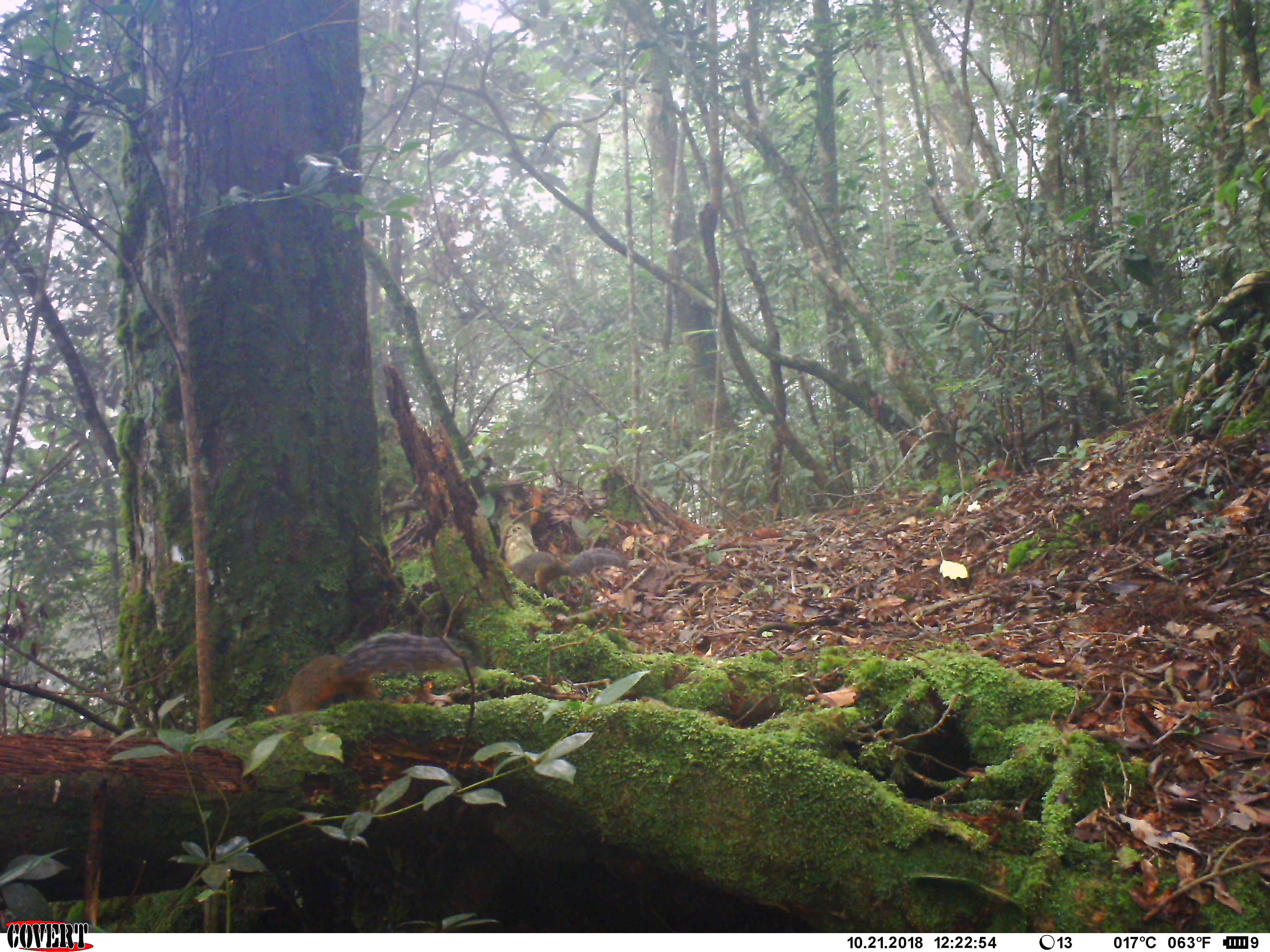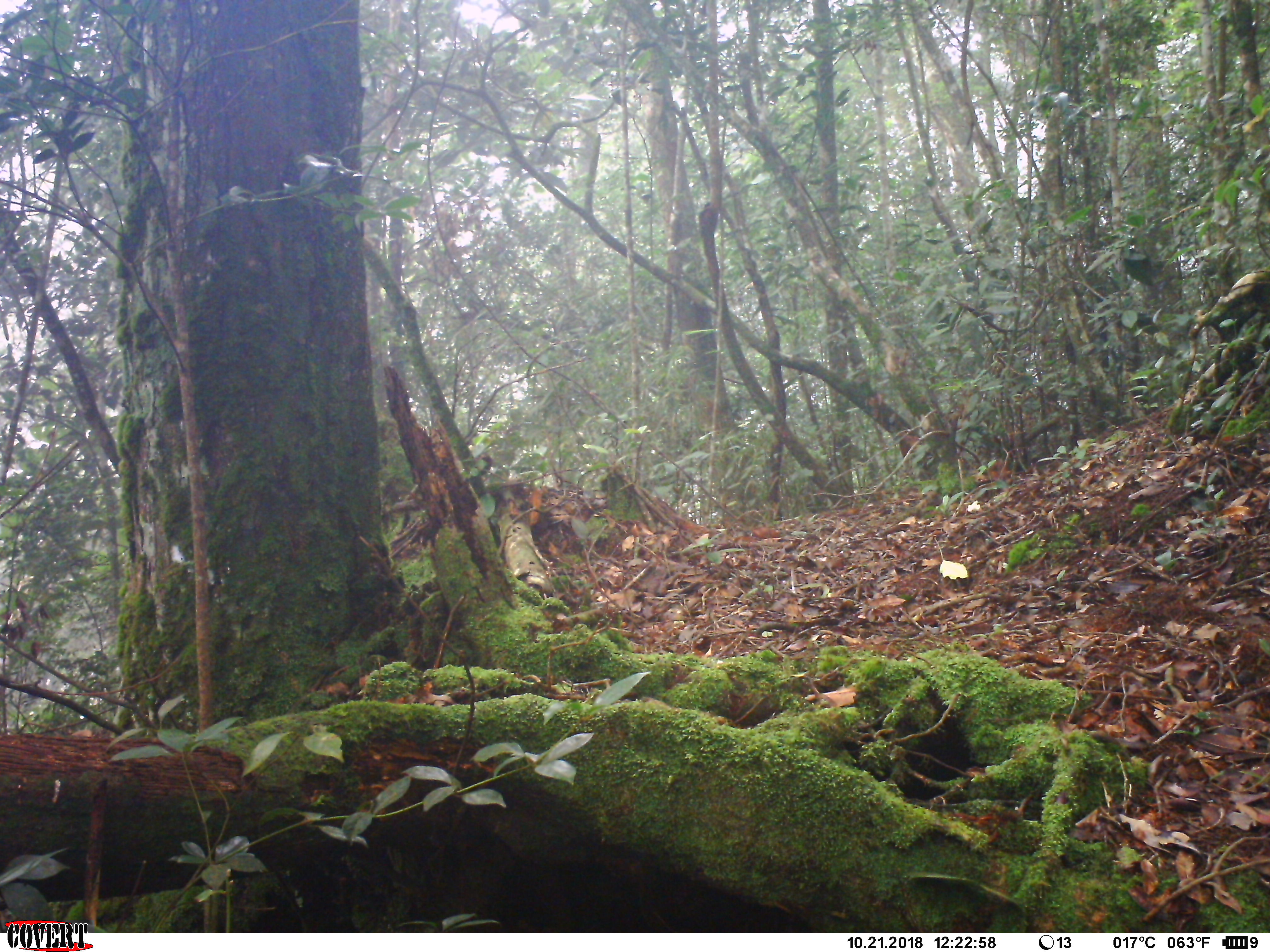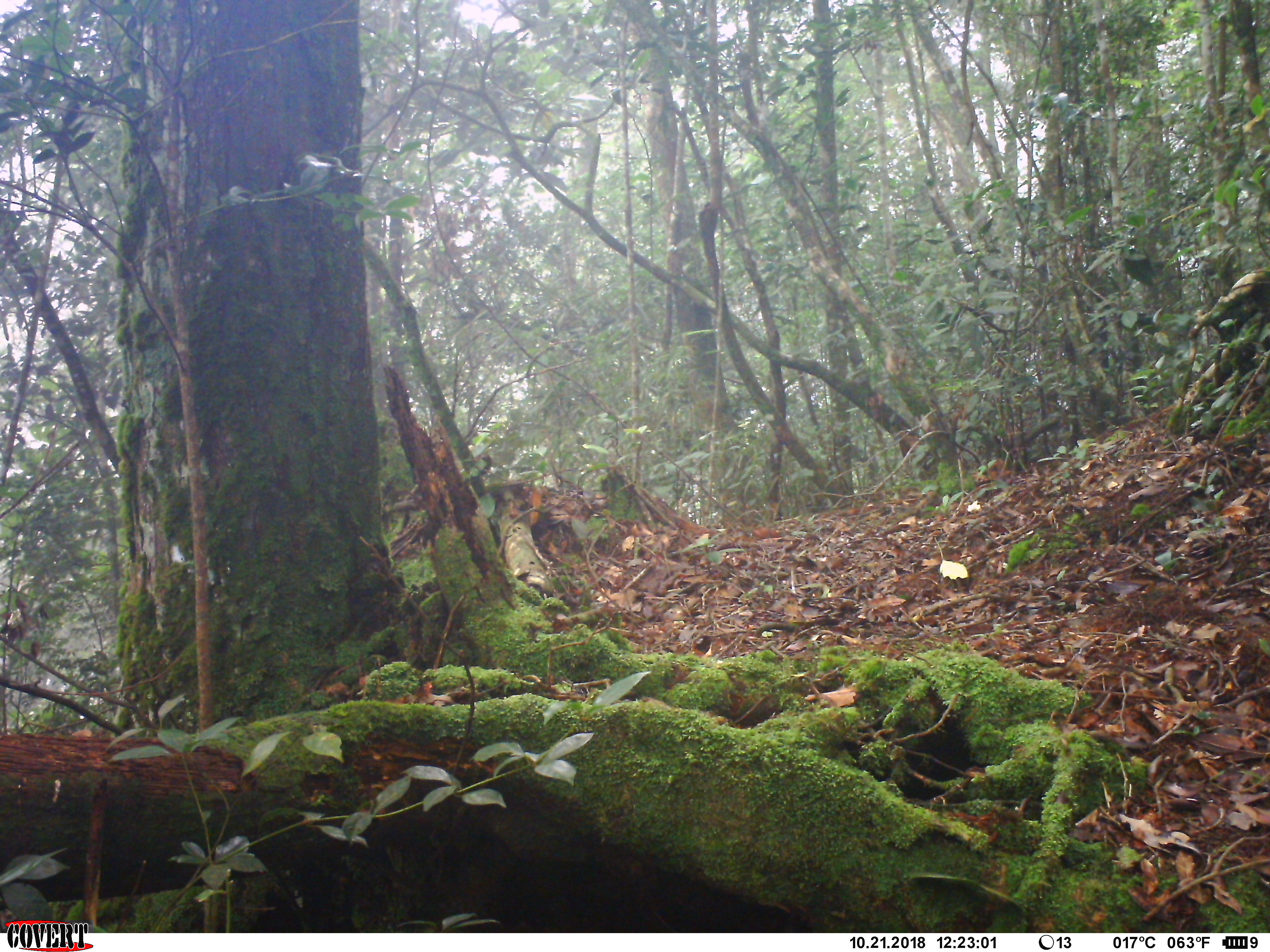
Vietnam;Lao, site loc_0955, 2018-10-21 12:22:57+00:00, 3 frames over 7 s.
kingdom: Animalia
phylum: Chordata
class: Mammalia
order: Rodentia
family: Sciuridae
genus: Dremomys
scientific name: Dremomys rufigenis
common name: red-cheeked squirrel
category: red cheeked squirrel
Red cheeked squirrel (red-cheeked squirrel) (Dremomys rufigenis). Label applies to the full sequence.